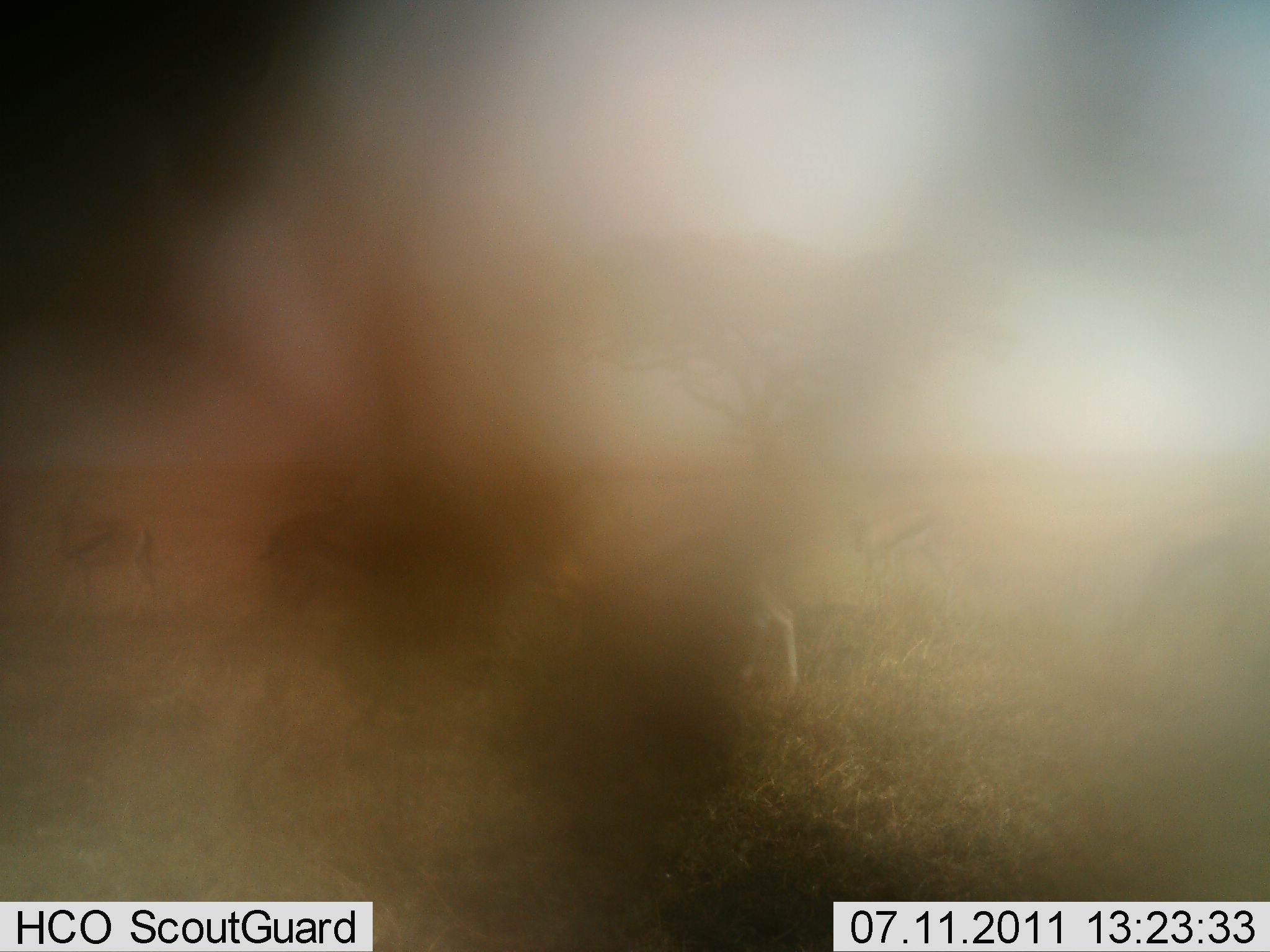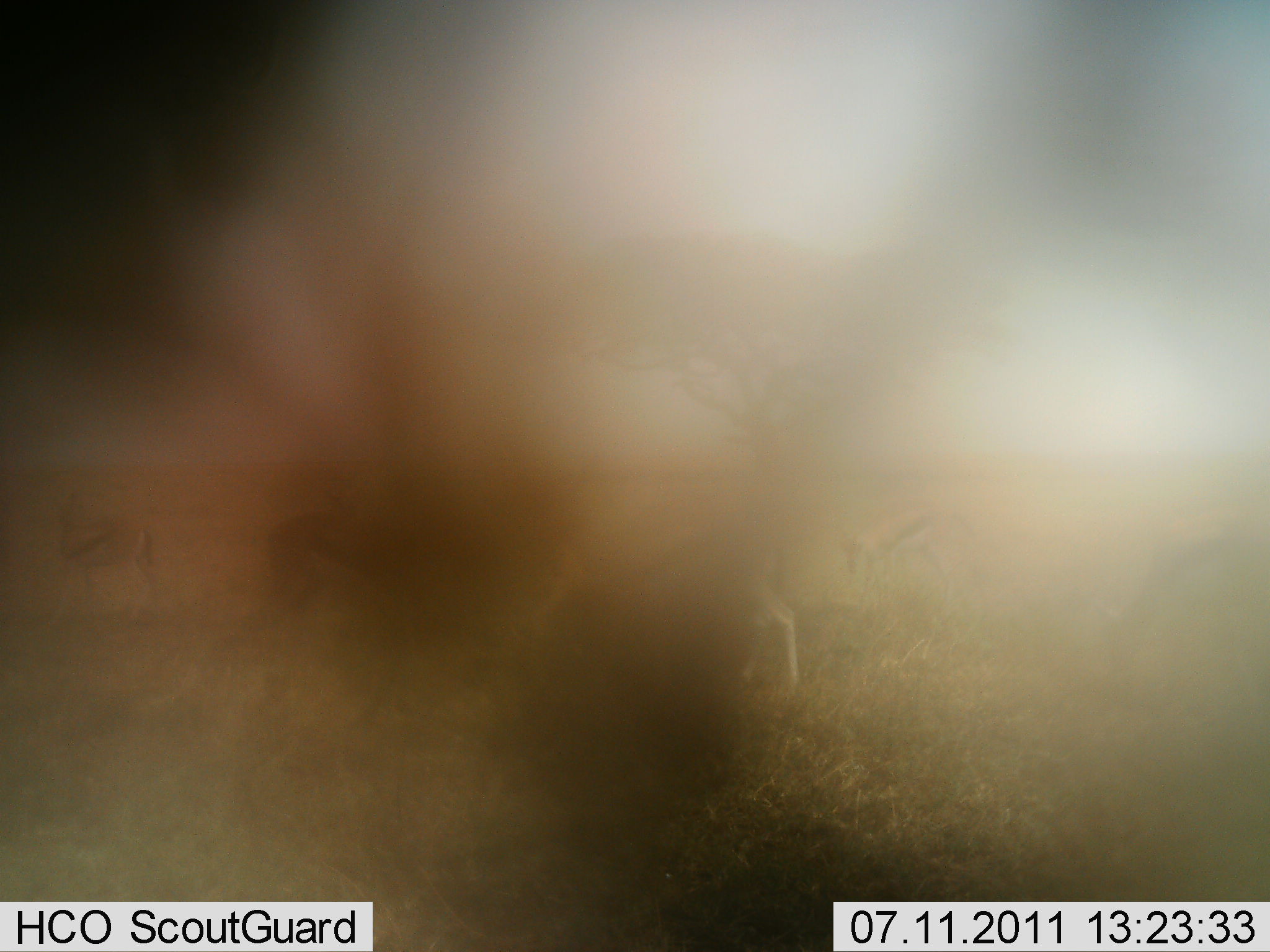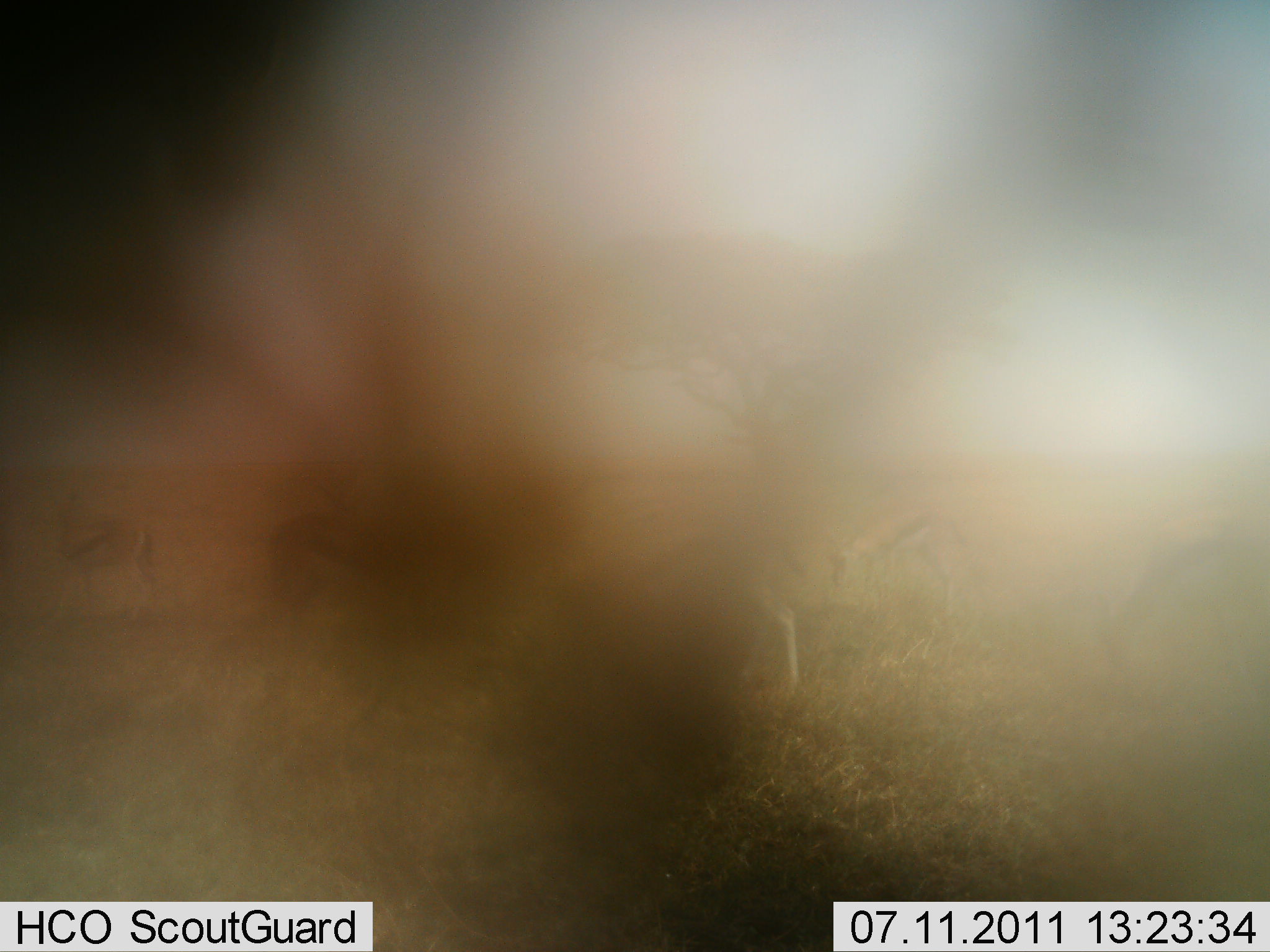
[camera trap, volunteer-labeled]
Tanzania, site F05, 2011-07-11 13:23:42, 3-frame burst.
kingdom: Animalia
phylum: Chordata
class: Mammalia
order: Artiodactyla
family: Bovidae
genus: Eudorcas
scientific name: Eudorcas thomsonii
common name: thomson's gazelle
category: gazellethomsons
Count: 5.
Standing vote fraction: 50%.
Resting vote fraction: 0%.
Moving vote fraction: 20%.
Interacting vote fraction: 0%.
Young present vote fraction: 0%.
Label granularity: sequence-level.